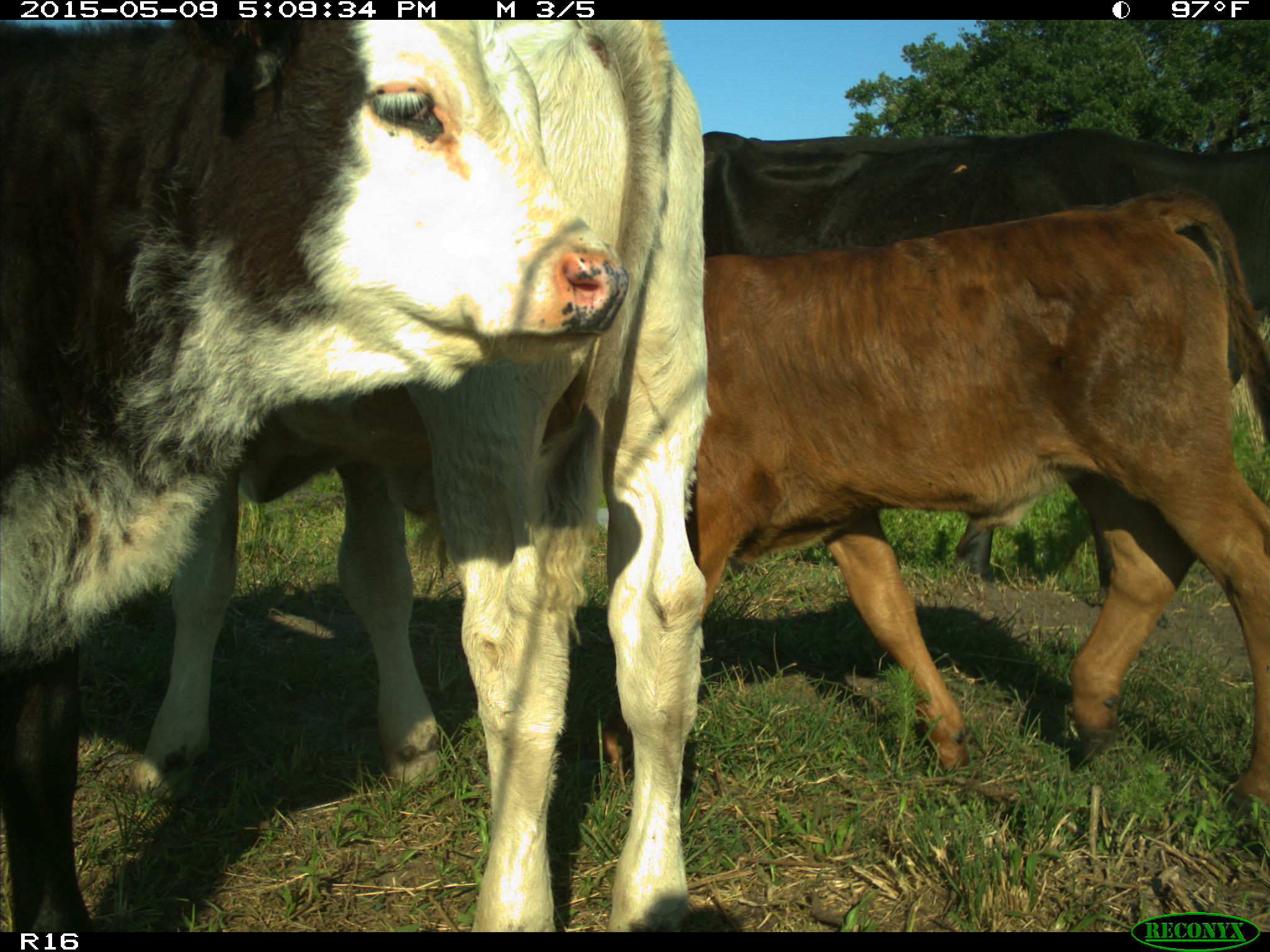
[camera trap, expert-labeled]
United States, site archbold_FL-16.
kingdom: Animalia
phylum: Chordata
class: Mammalia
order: Artiodactyla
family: Suidae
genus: Sus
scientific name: Sus scrofa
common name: wild boar